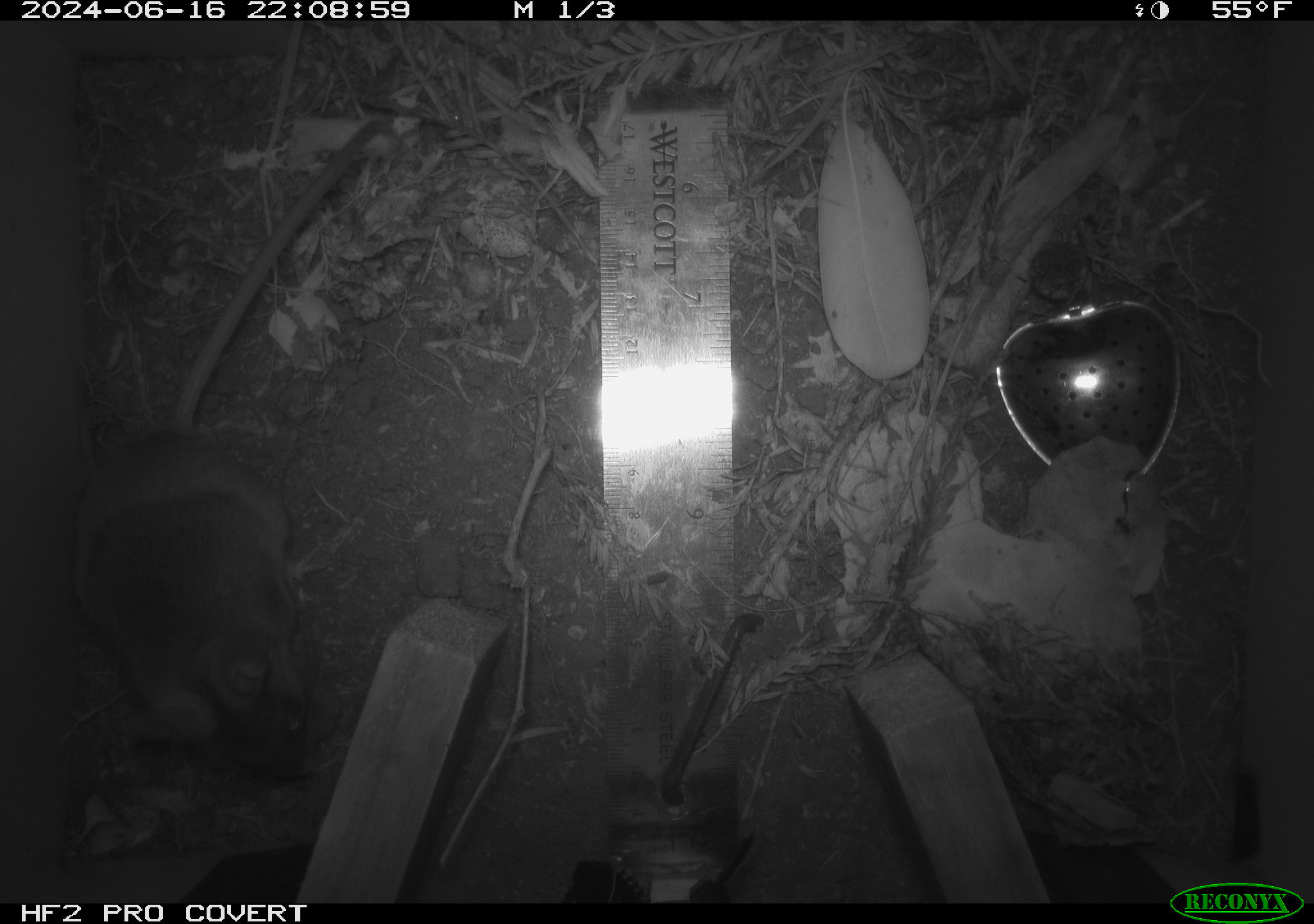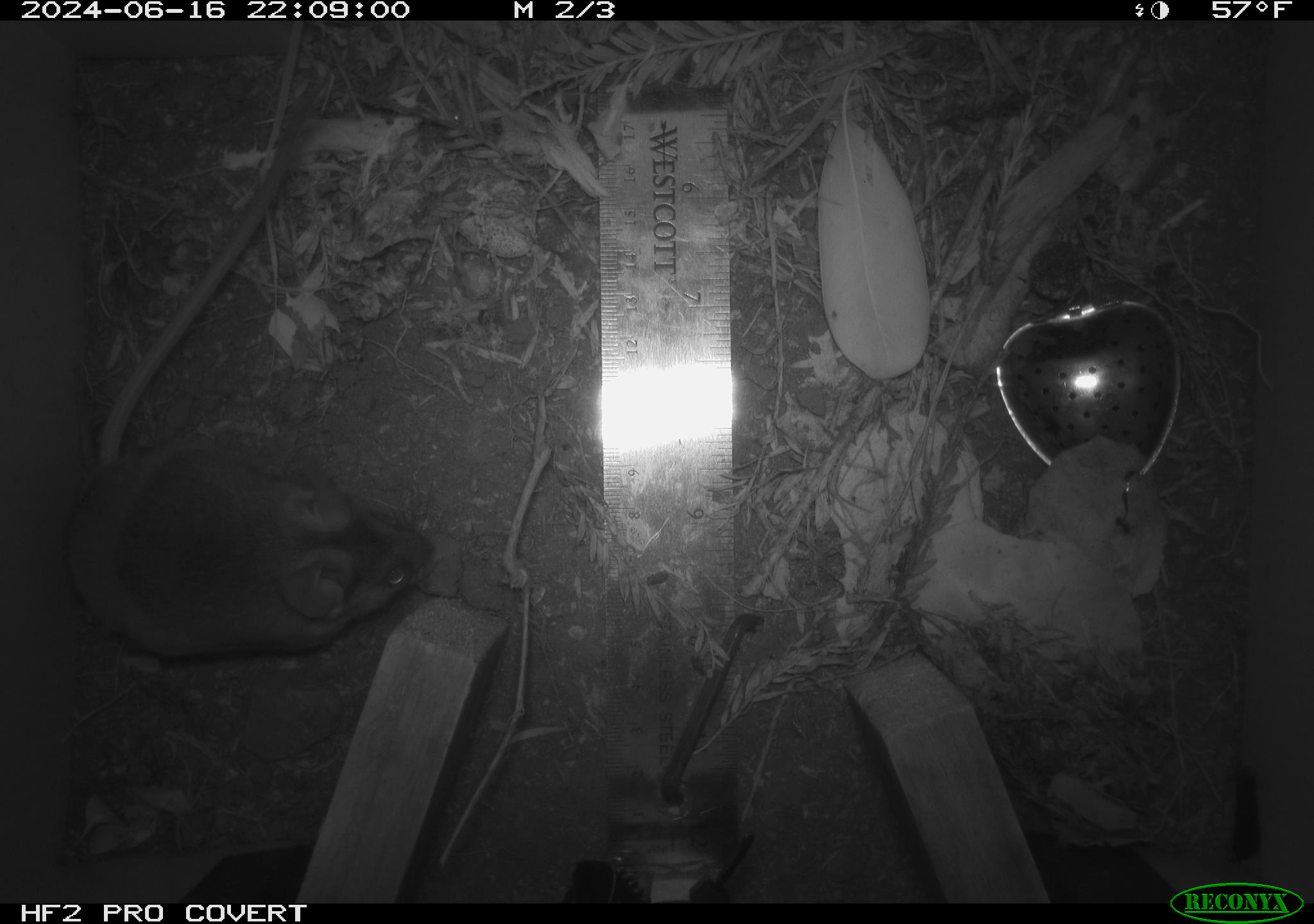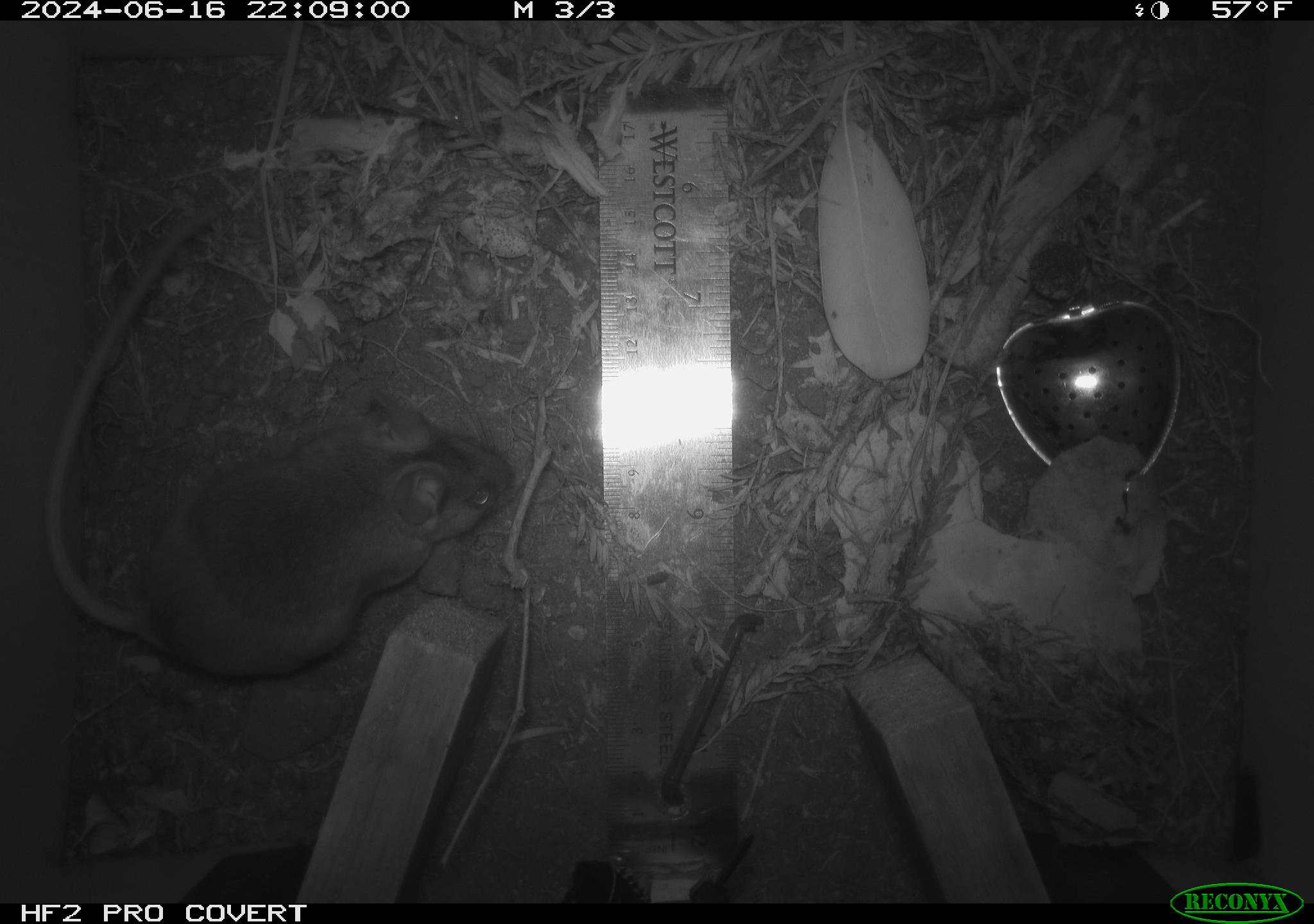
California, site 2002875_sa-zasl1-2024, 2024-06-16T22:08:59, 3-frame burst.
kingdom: Animalia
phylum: Chordata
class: Mammalia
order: Rodentia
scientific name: Rodentia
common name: rodent